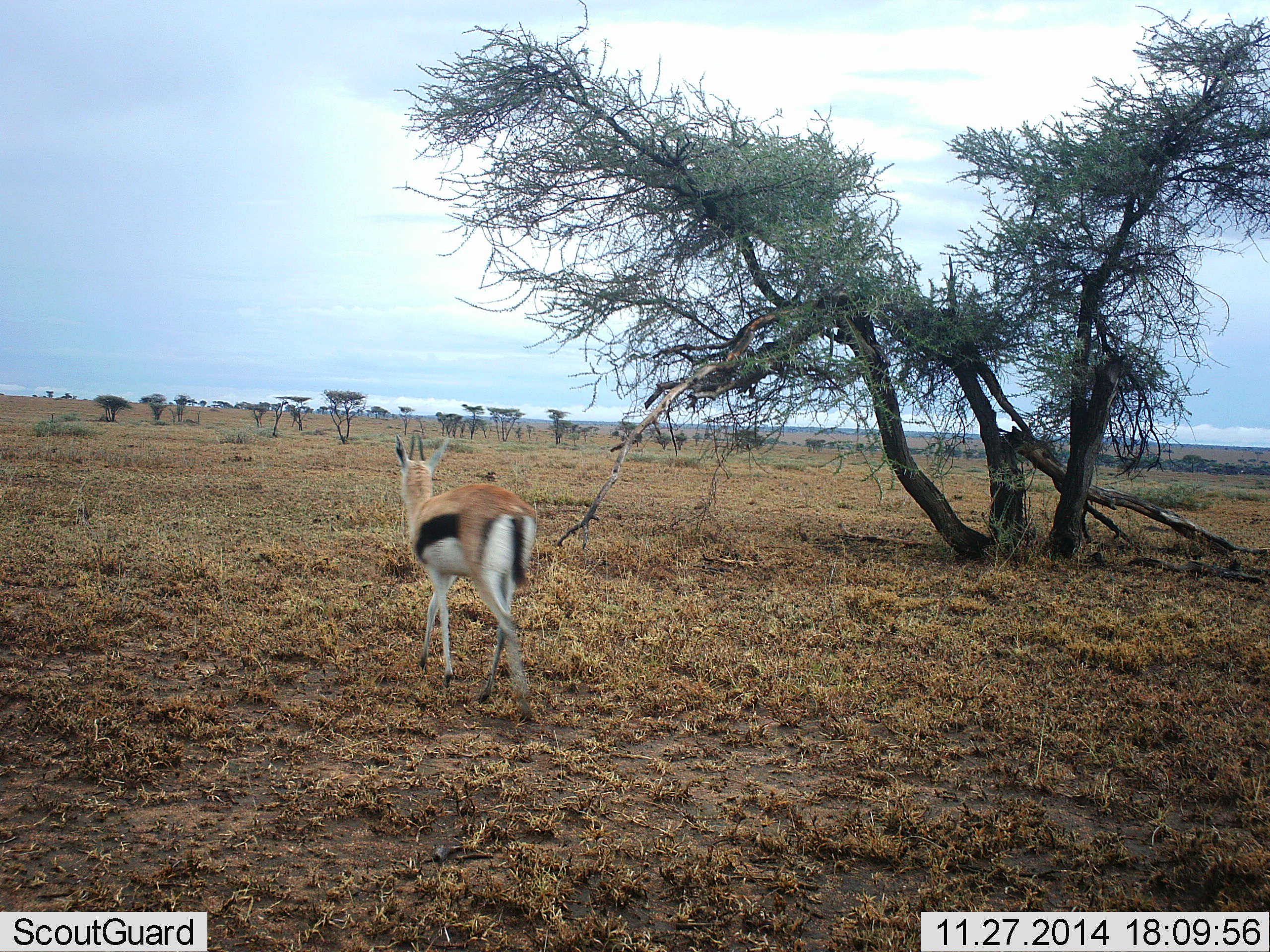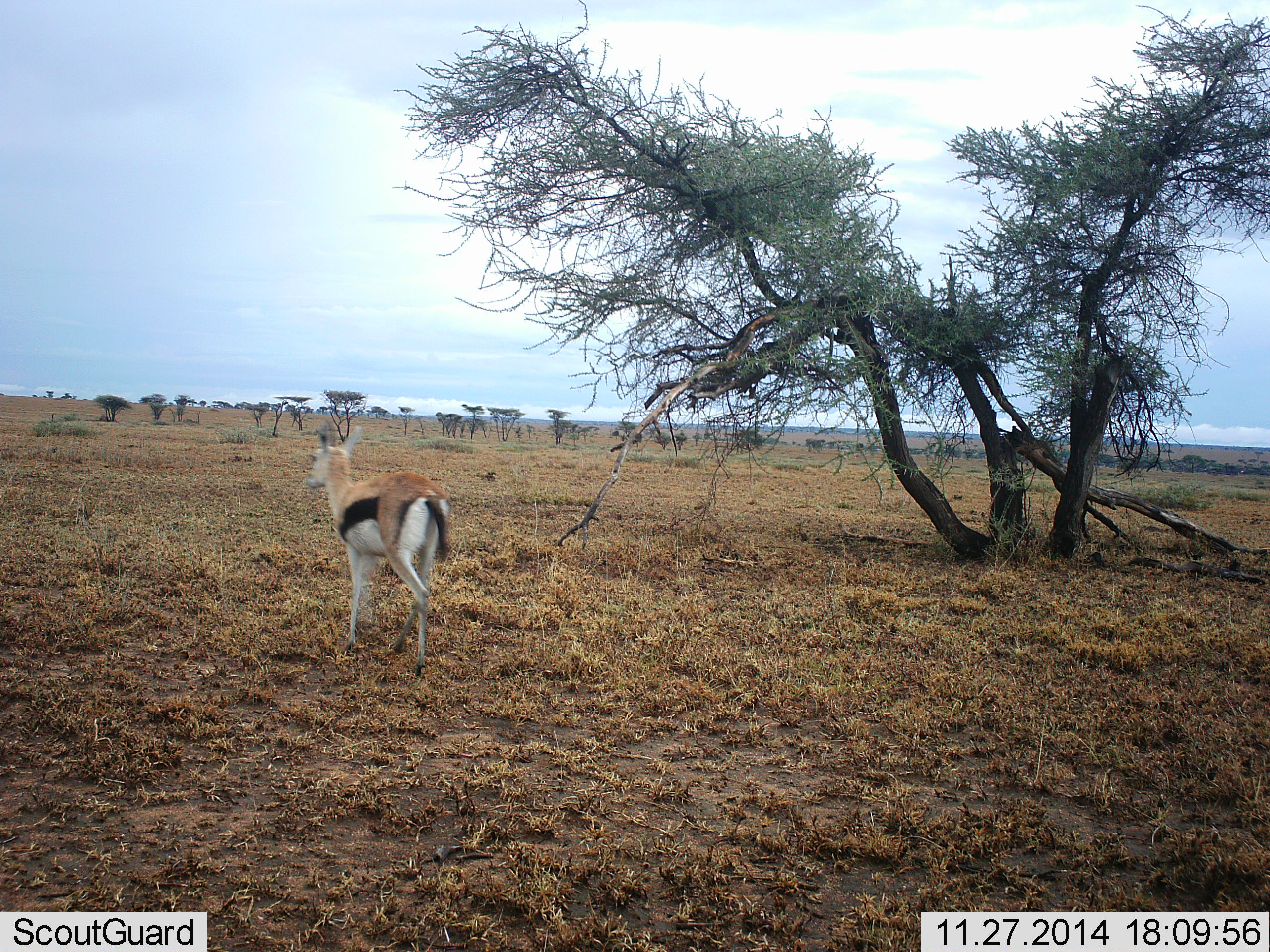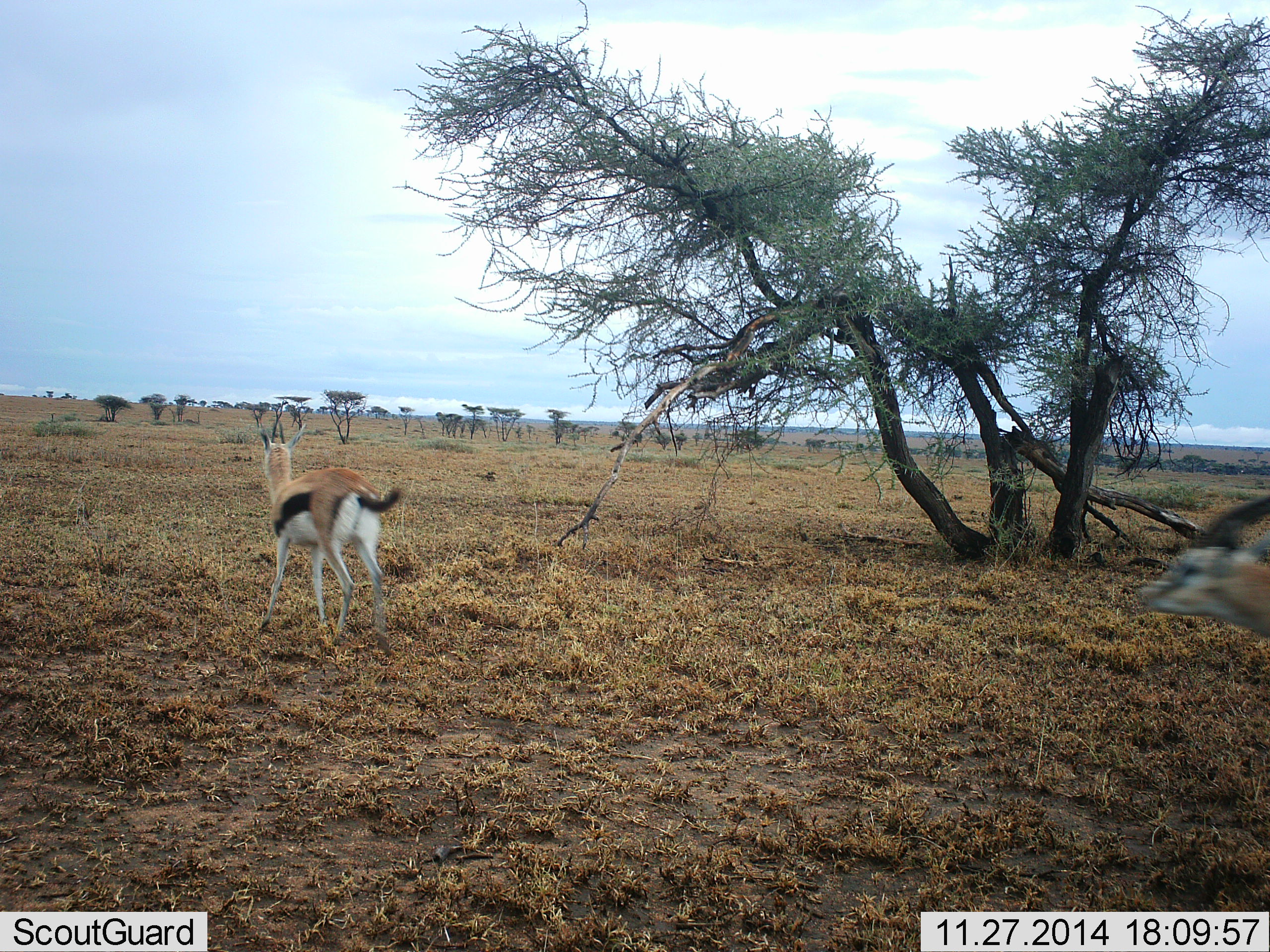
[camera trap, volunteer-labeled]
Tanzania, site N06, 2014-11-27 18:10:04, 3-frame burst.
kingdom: Animalia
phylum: Chordata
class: Mammalia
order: Artiodactyla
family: Bovidae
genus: Eudorcas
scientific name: Eudorcas thomsonii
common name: thomson's gazelle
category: gazellethomsons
Gazellethomsons (thomson's gazelle) (Eudorcas thomsonii), count 2. Behavior (volunteer vote fractions): standing 10%, resting 0%, moving 90%, interacting 0%. Young present (vote fraction): 0%. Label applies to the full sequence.